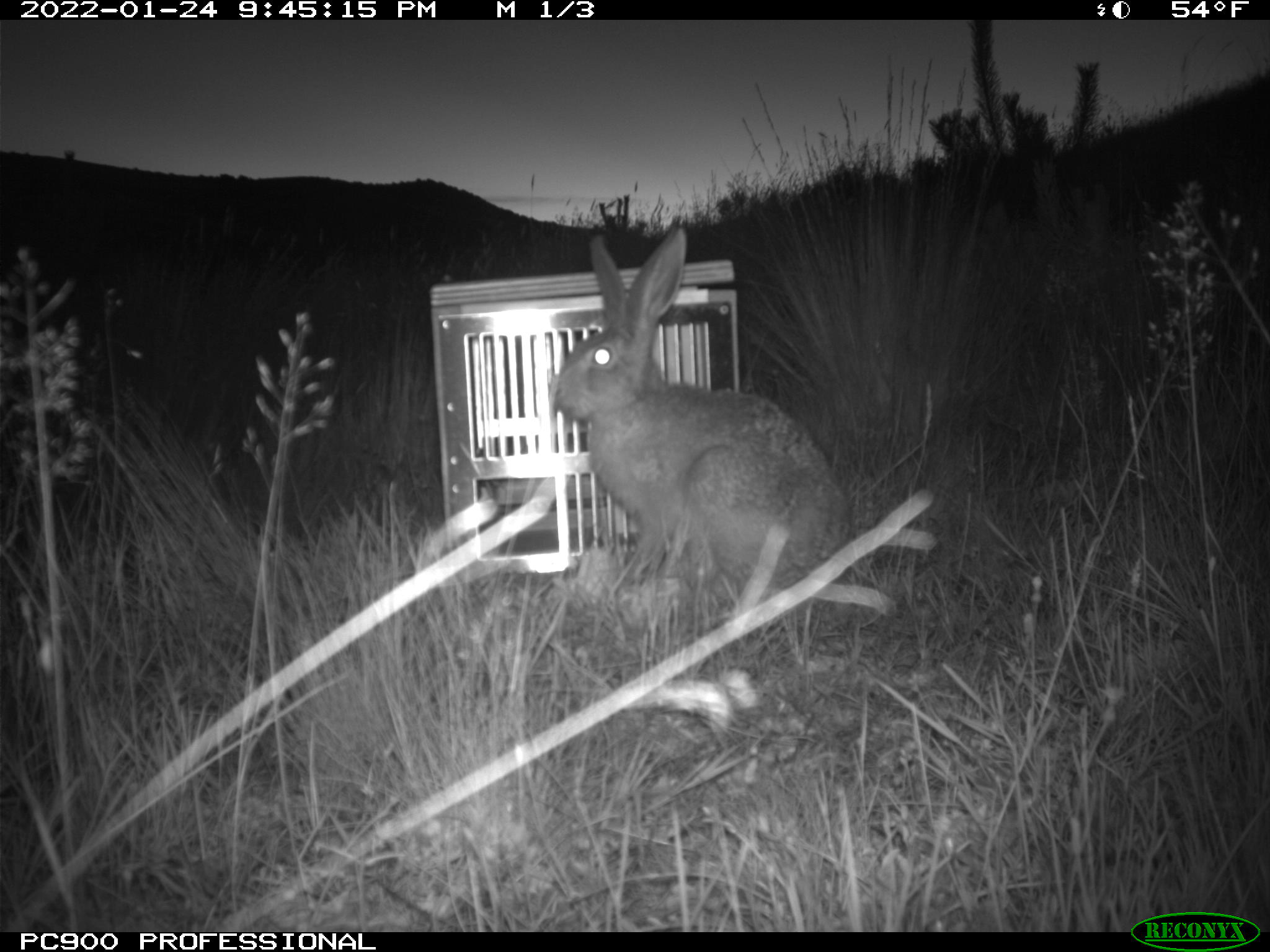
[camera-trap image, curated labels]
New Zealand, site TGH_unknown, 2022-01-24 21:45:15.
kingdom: Animalia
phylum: Chordata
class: Mammalia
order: Lagomorpha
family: Leporidae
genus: Lepus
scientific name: Lepus europaeus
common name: brown hare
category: hare